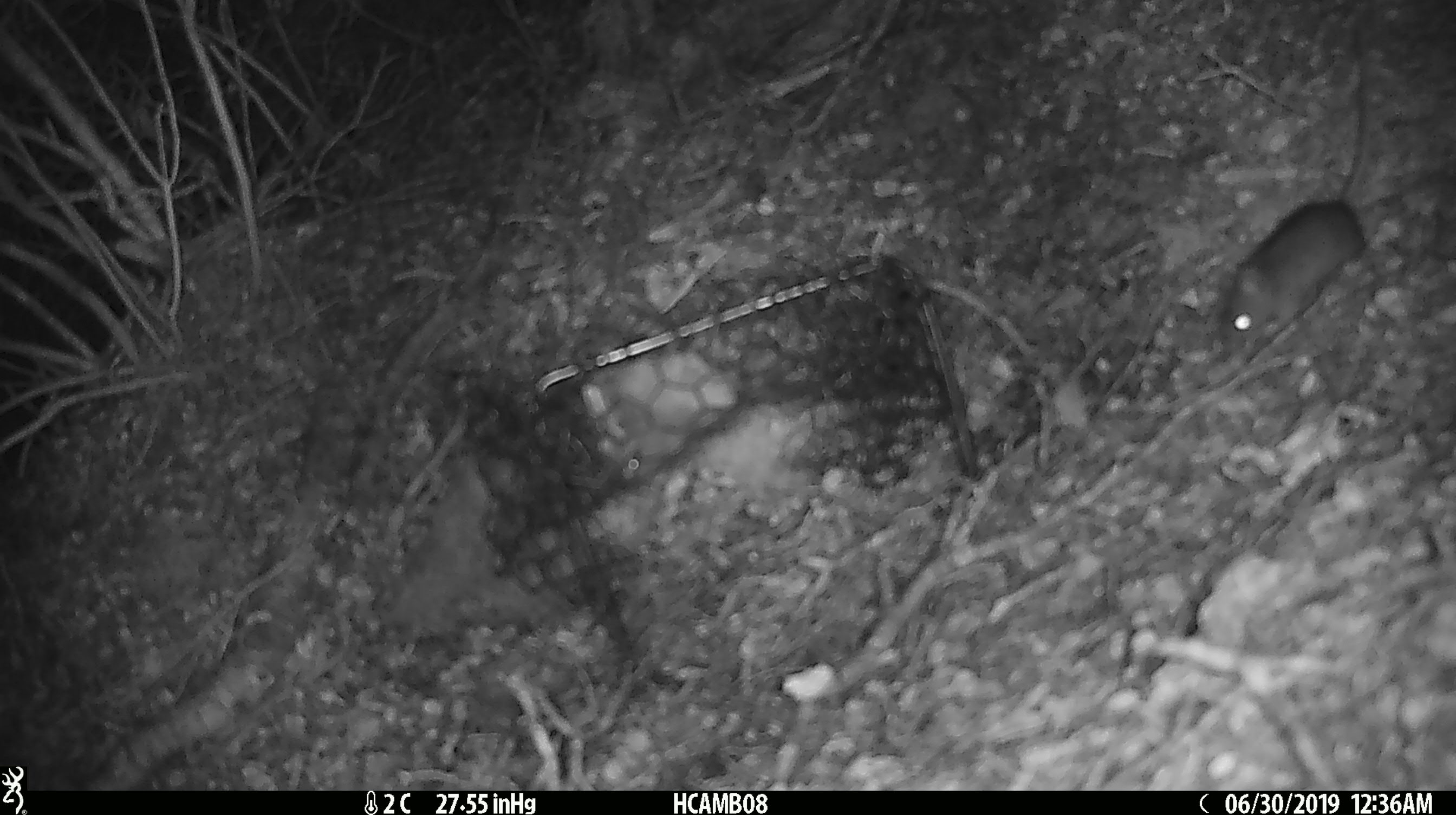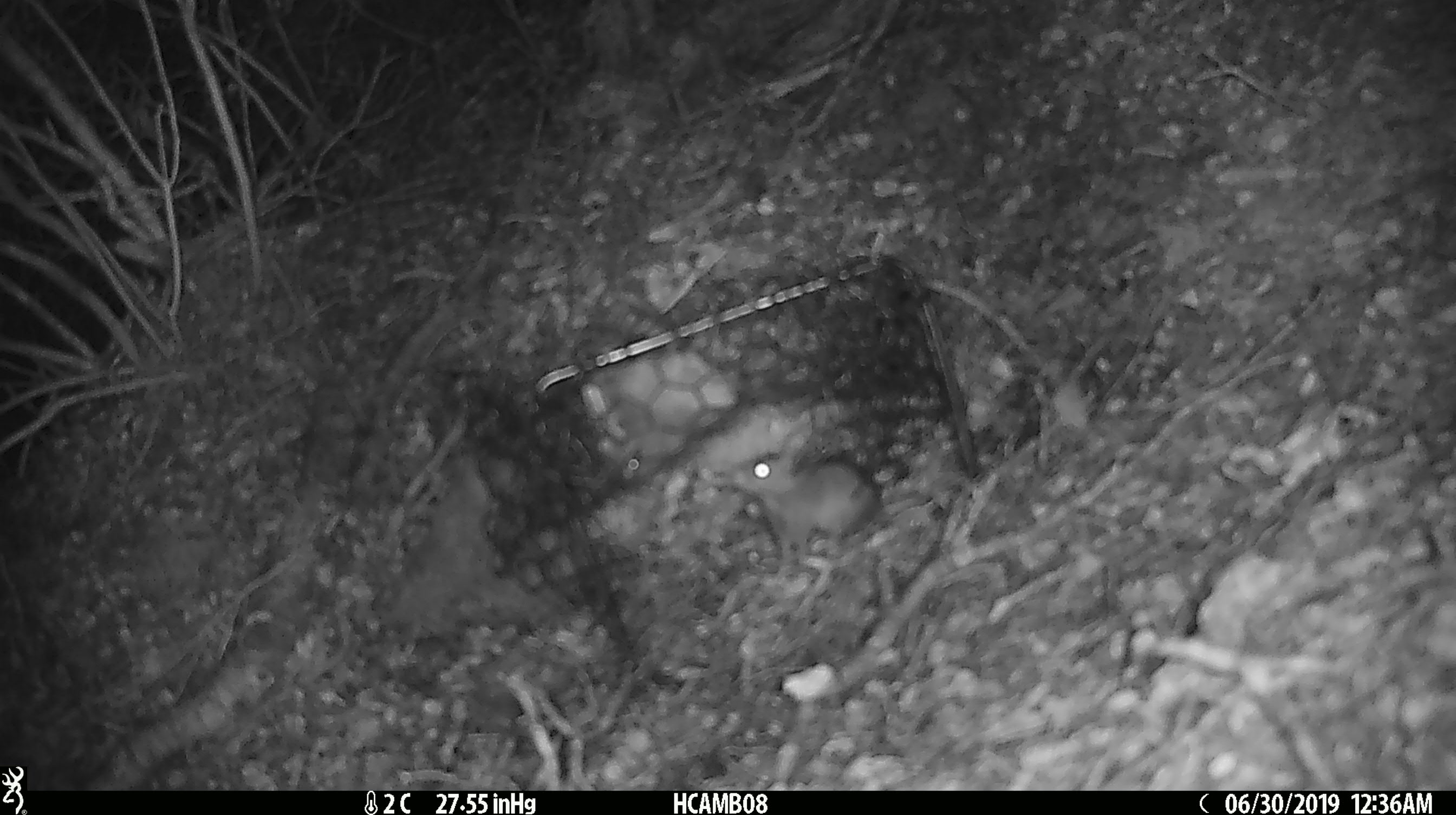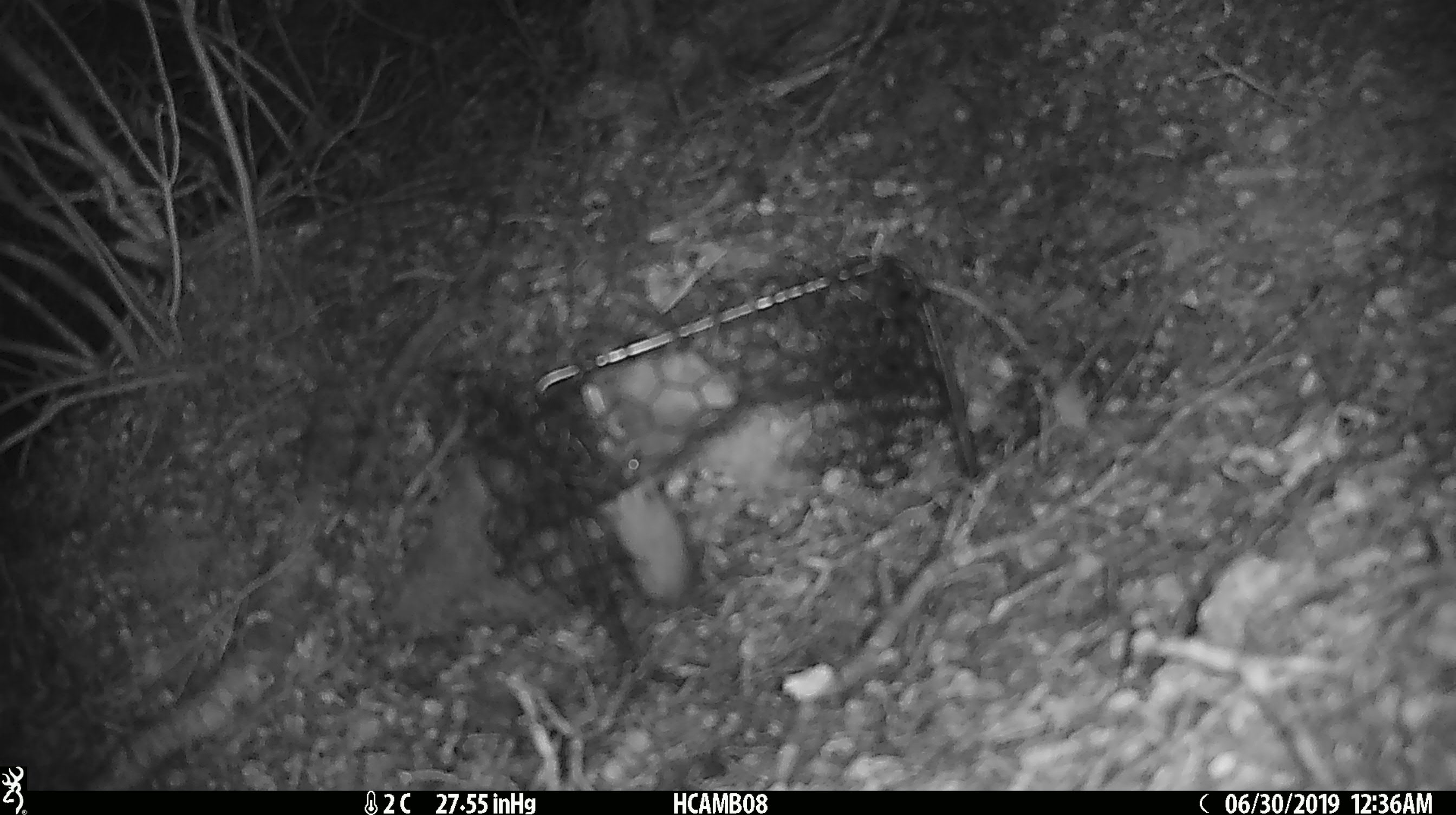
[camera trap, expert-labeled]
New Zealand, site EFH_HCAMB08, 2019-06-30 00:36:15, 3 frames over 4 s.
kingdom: Animalia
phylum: Chordata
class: Mammalia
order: Rodentia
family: Muridae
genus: Mus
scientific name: Mus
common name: mouse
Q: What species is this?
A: Mouse (Mus).